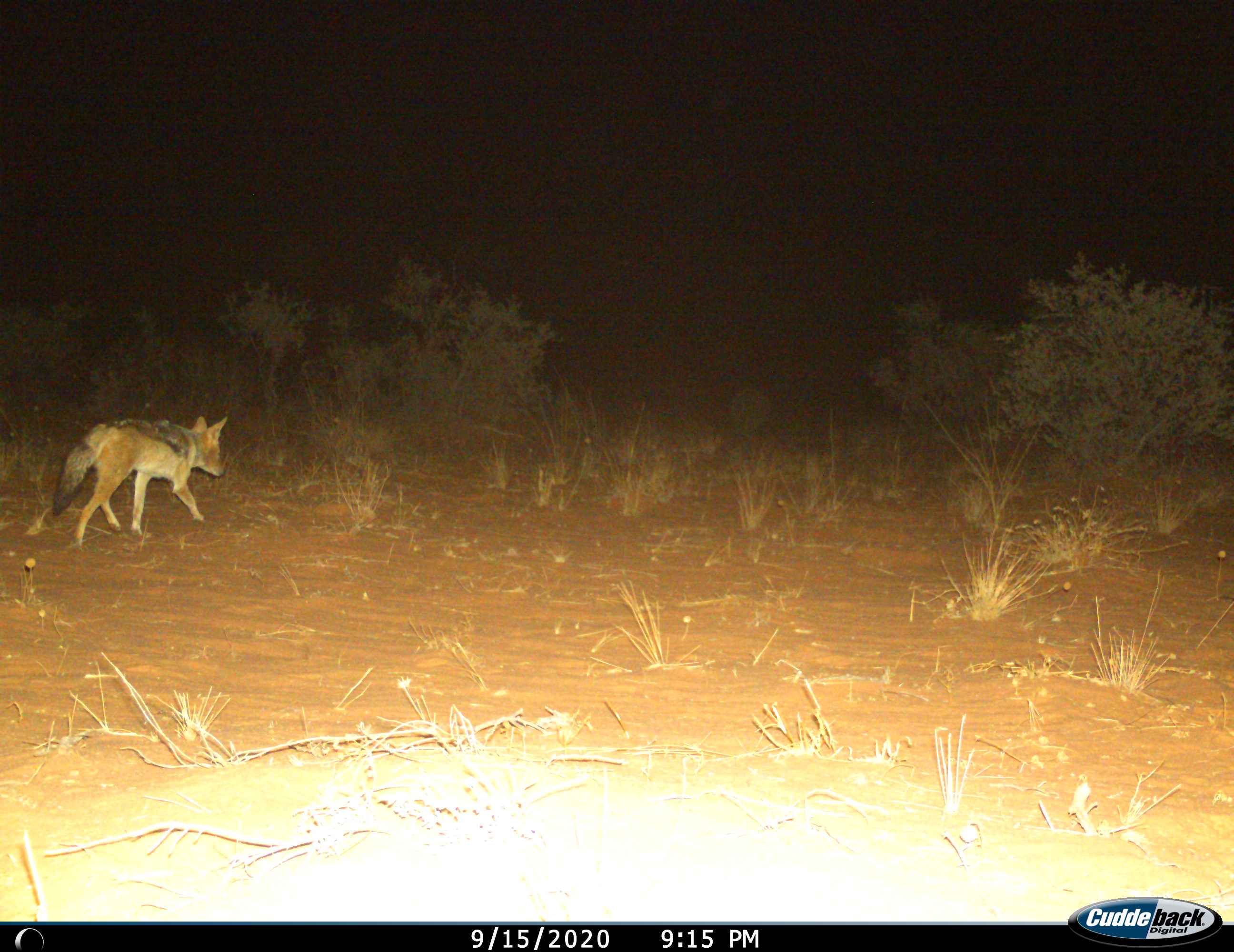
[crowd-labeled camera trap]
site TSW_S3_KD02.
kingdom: Animalia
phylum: Chordata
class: Mammalia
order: Carnivora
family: Canidae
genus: Lupulella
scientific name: Lupulella mesomelas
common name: black-backed jackal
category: jackalblackbacked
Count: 1.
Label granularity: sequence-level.